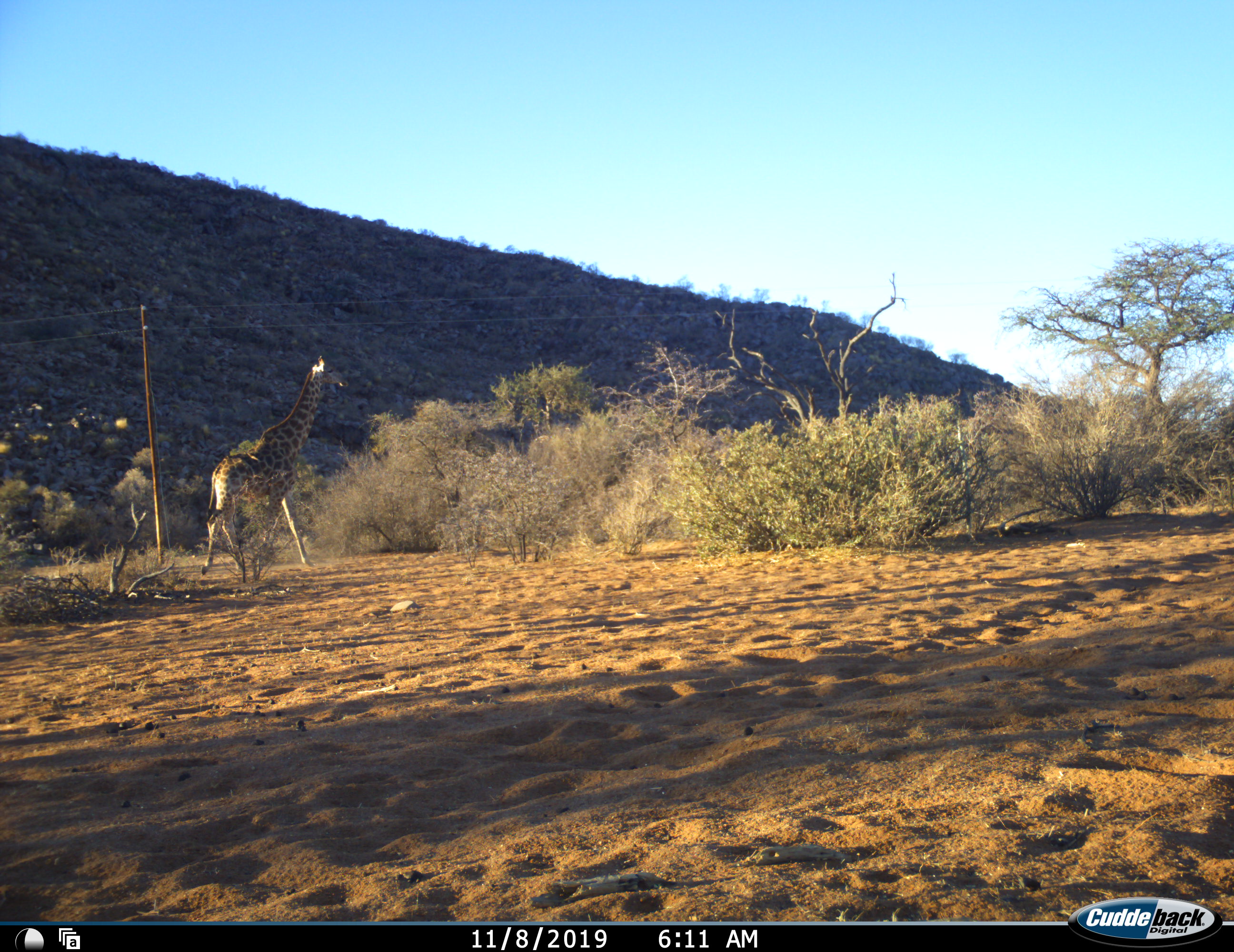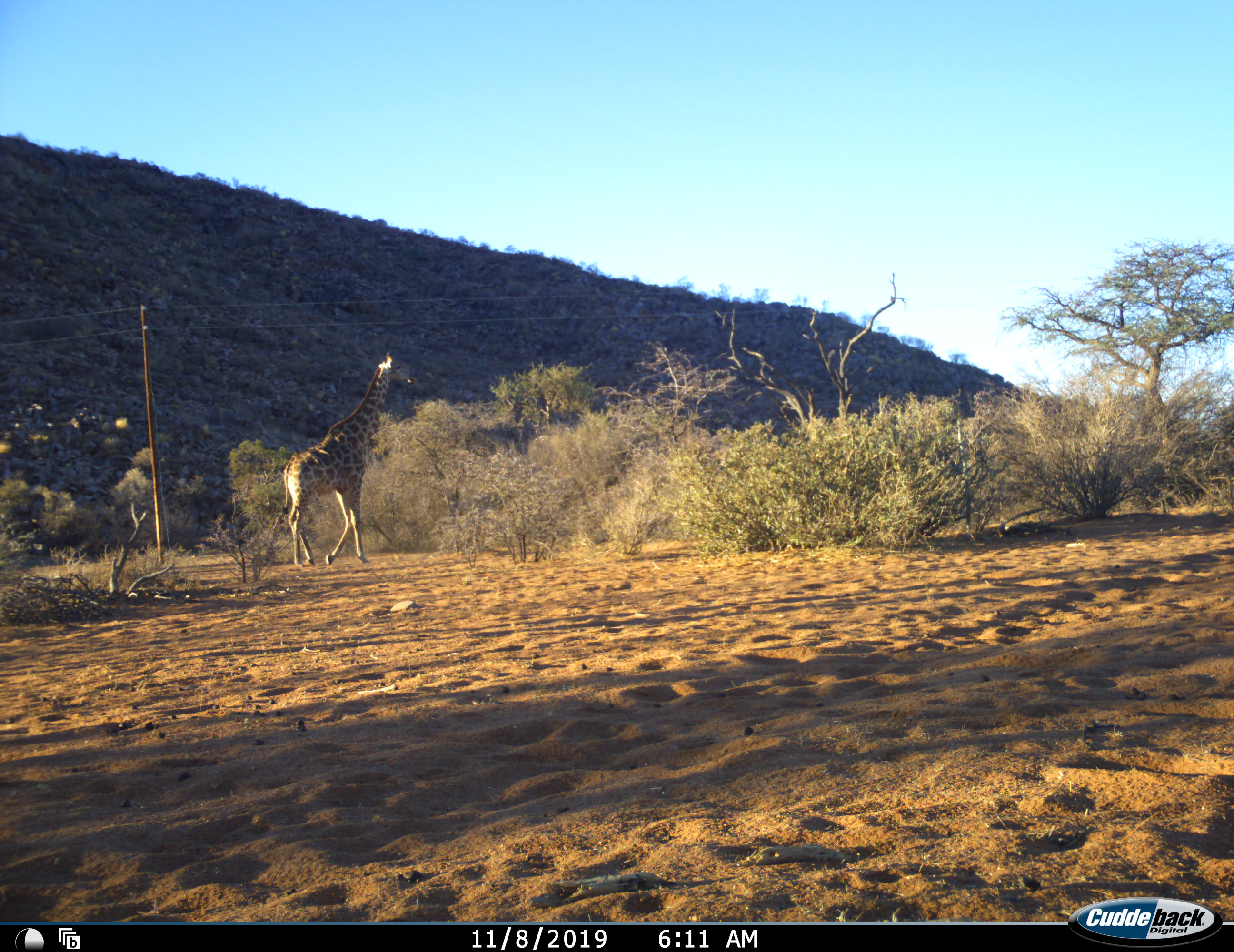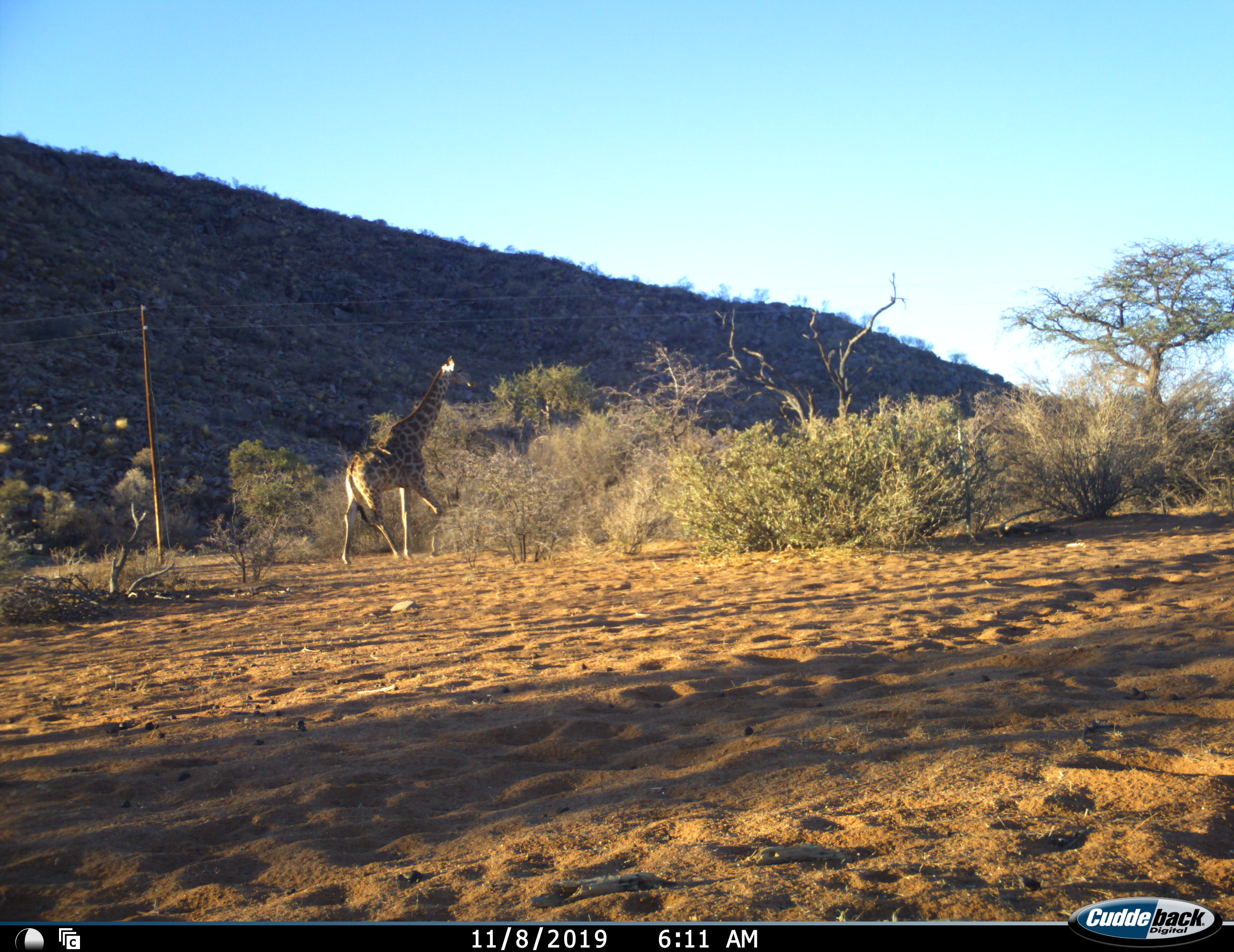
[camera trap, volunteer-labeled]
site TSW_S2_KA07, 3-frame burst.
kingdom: Animalia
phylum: Chordata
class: Mammalia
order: Artiodactyla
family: Giraffidae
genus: Giraffa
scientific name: Giraffa camelopardalis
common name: giraffe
Giraffe (Giraffa camelopardalis), count 1. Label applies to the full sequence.